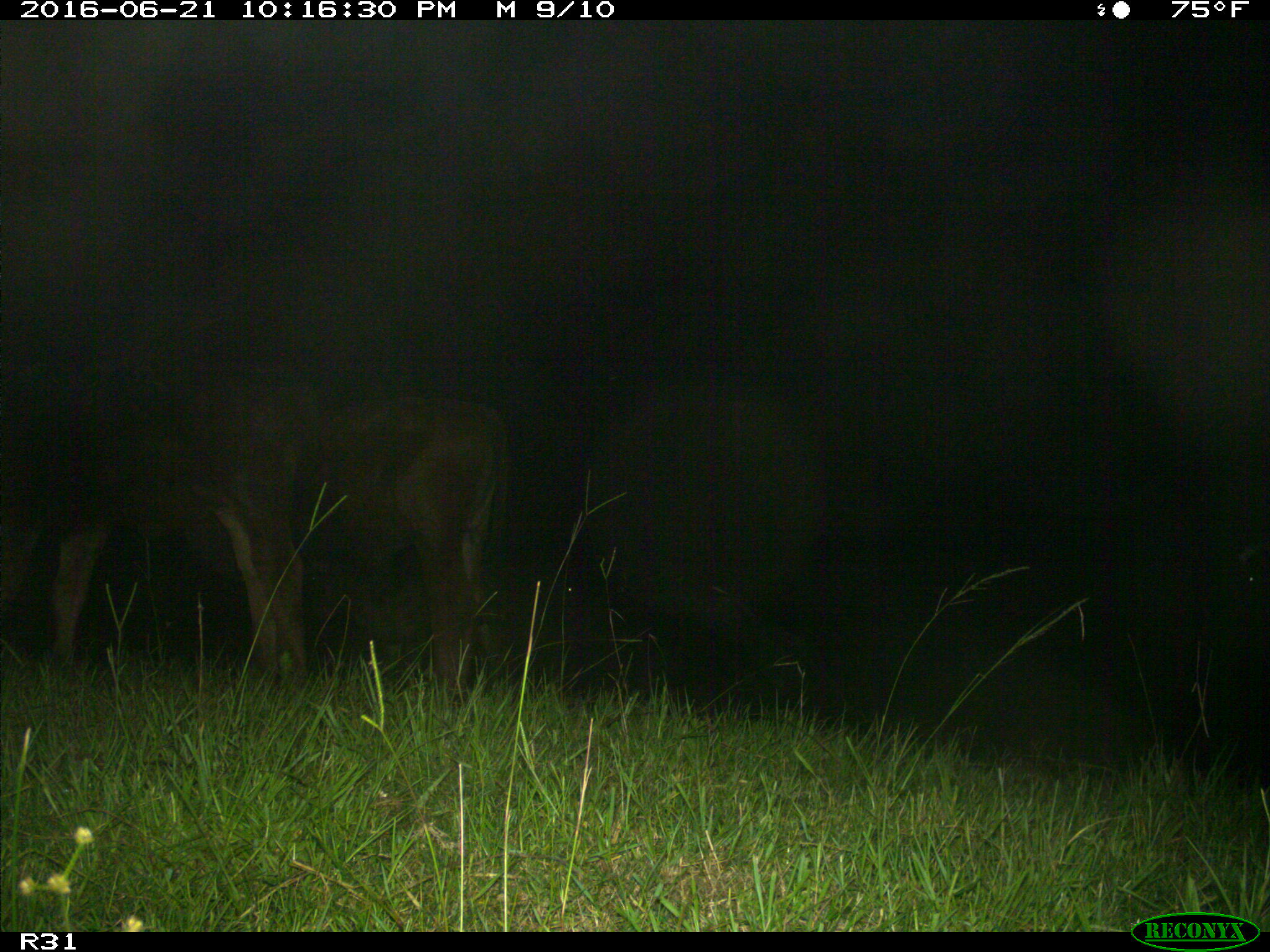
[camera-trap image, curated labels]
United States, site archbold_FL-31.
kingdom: Animalia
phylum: Chordata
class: Mammalia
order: Artiodactyla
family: Bovidae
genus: Bos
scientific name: Bos taurus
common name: domestic cow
Bos taurus (domestic cow).